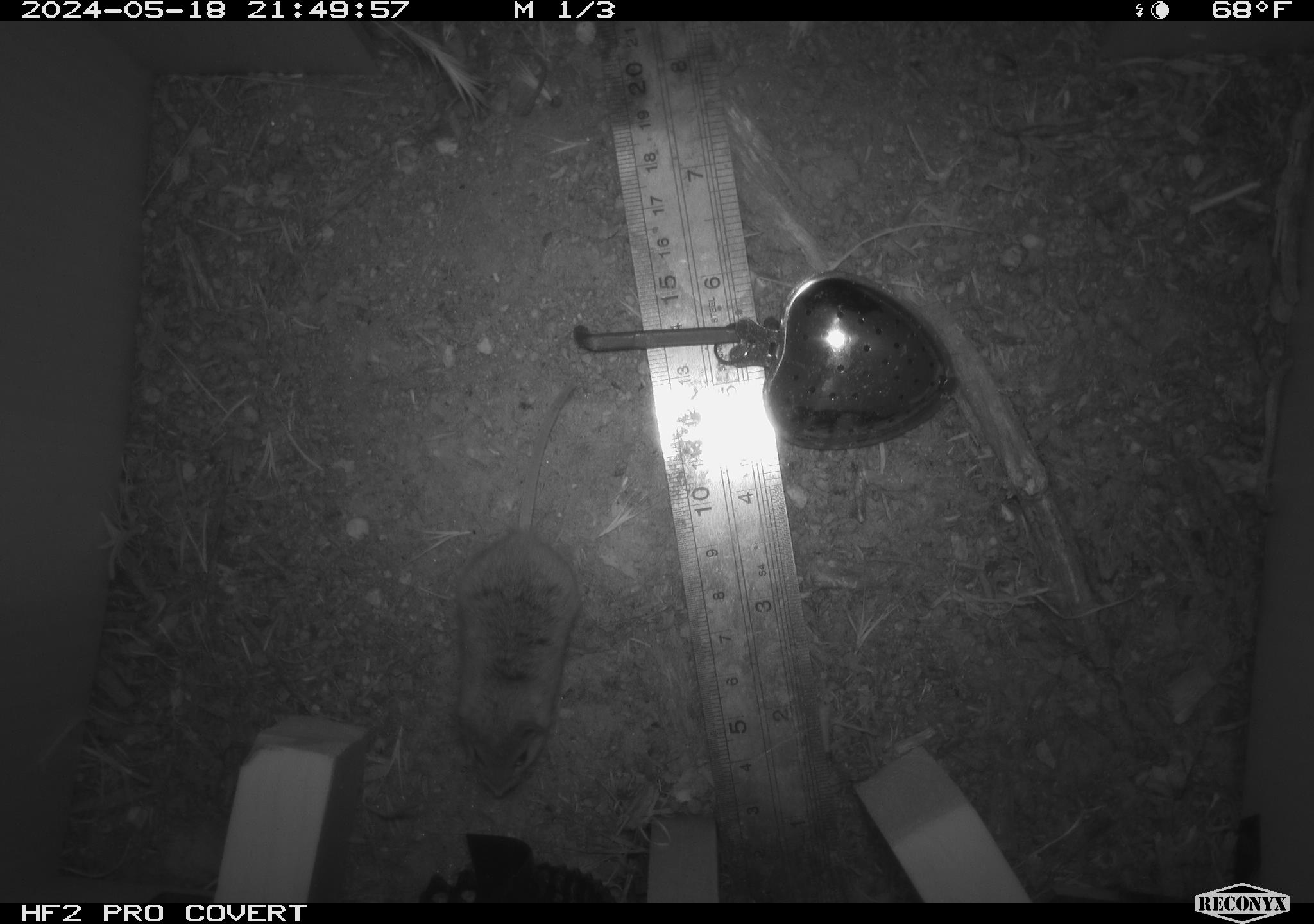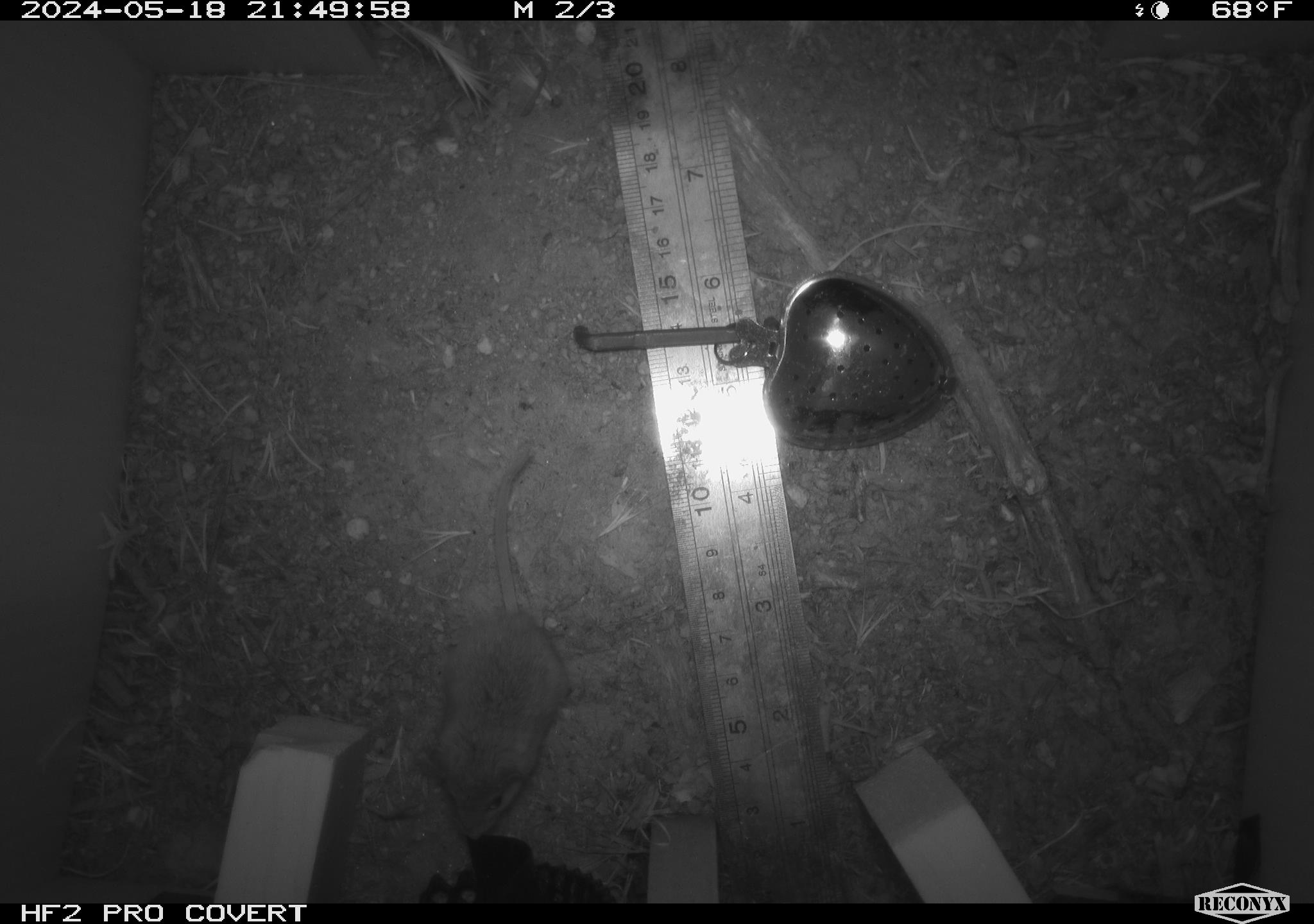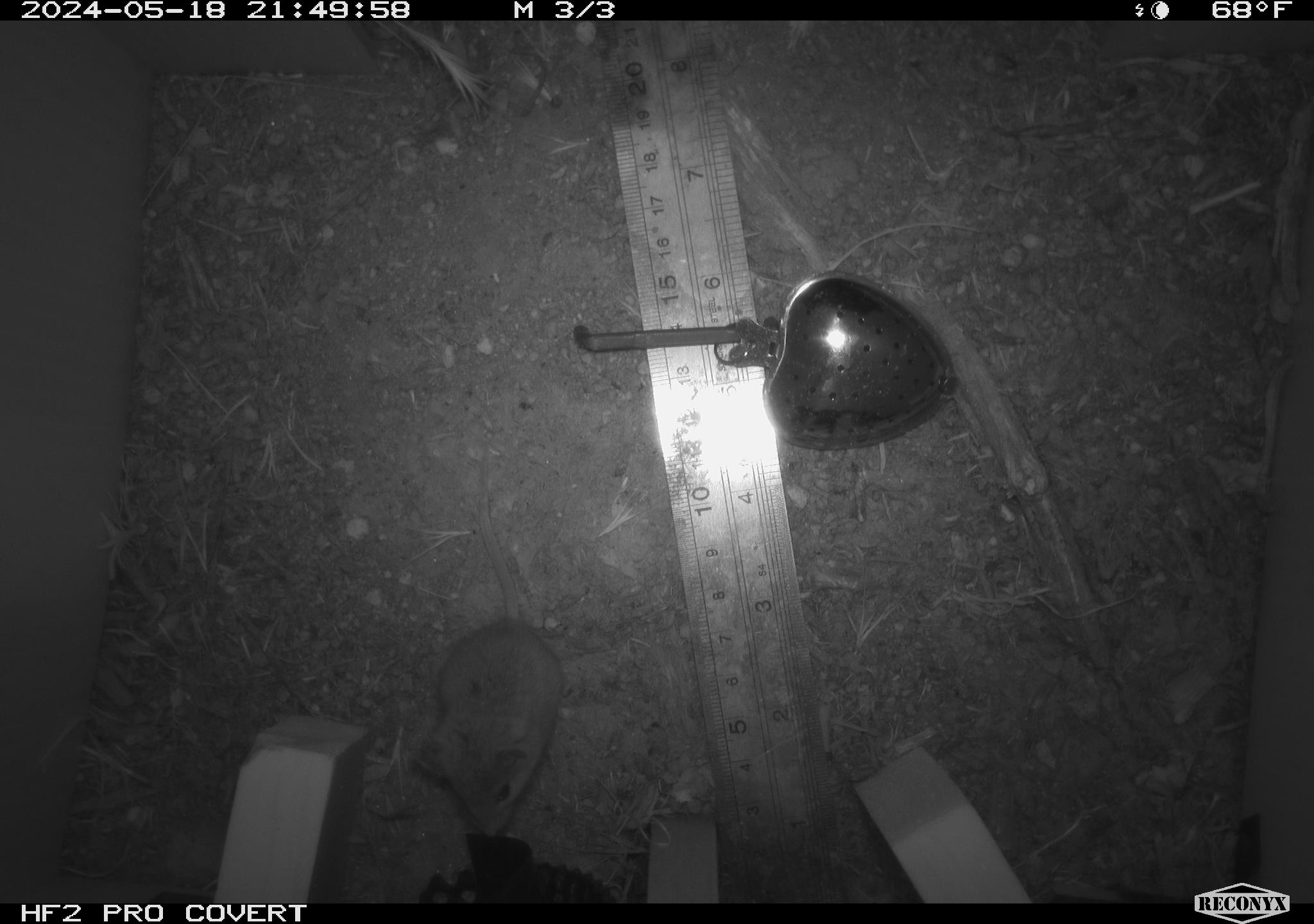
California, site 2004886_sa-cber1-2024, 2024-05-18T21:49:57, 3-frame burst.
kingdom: Animalia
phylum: Chordata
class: Mammalia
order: Rodentia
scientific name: Rodentia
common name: mouse species